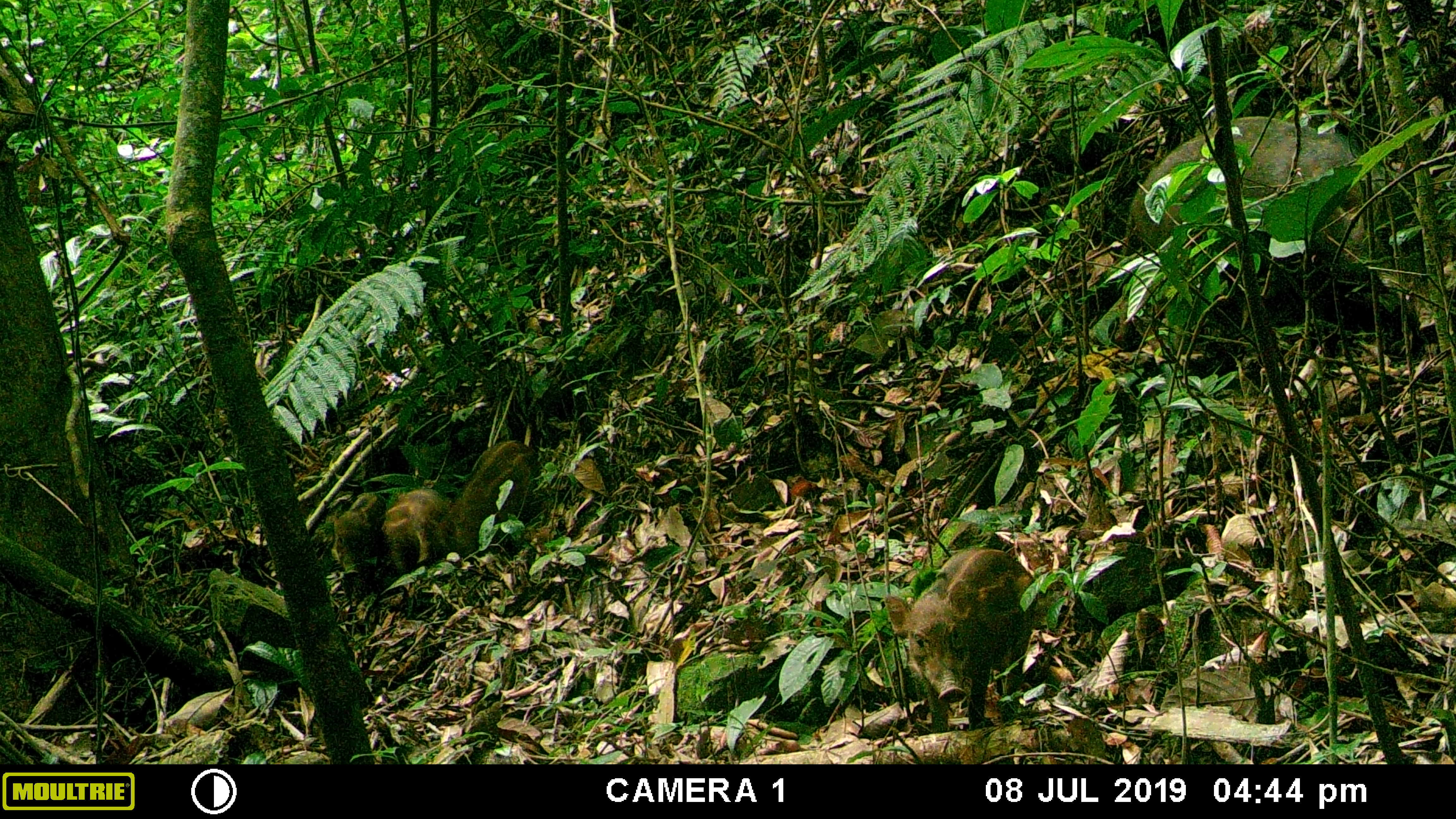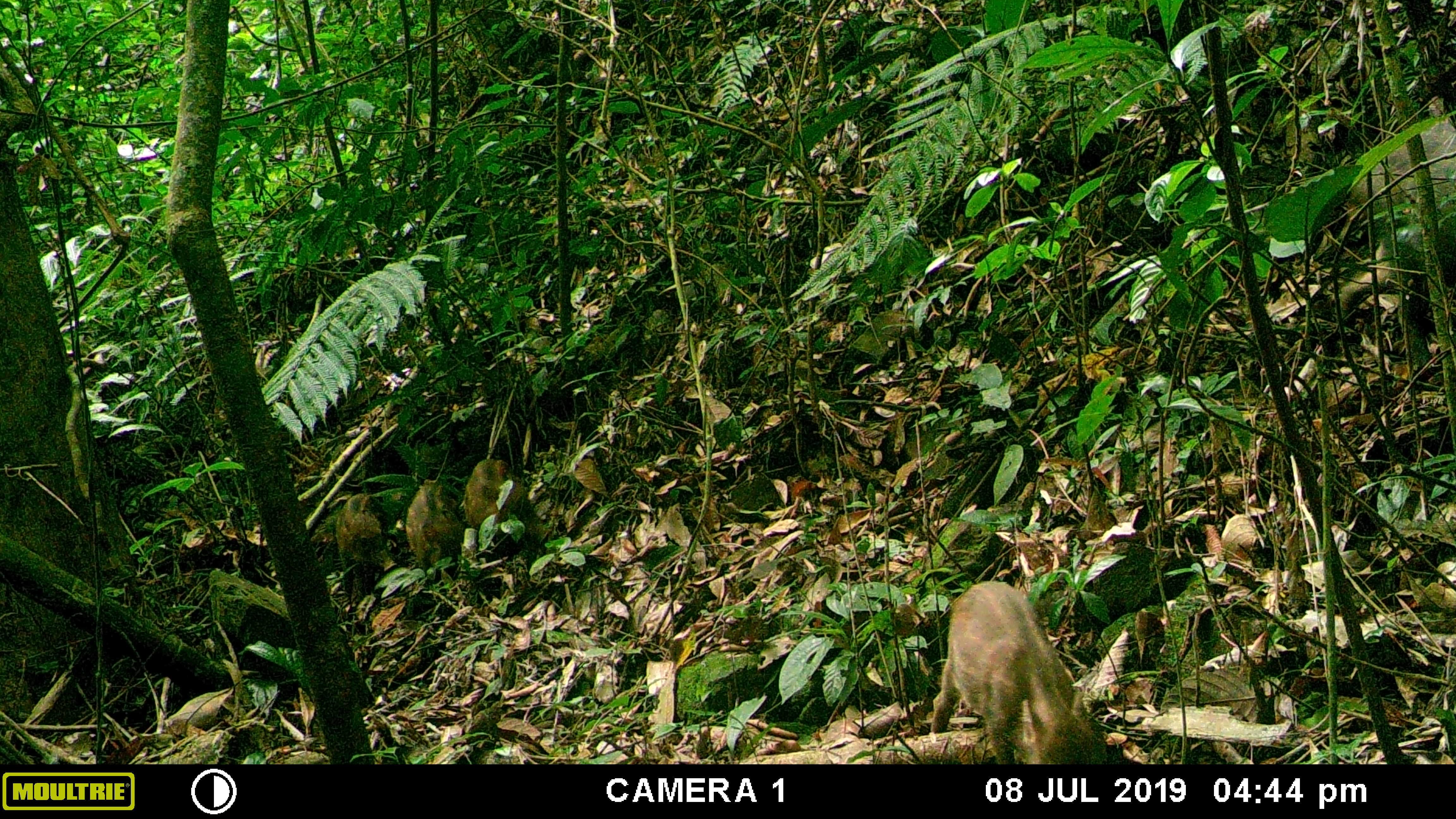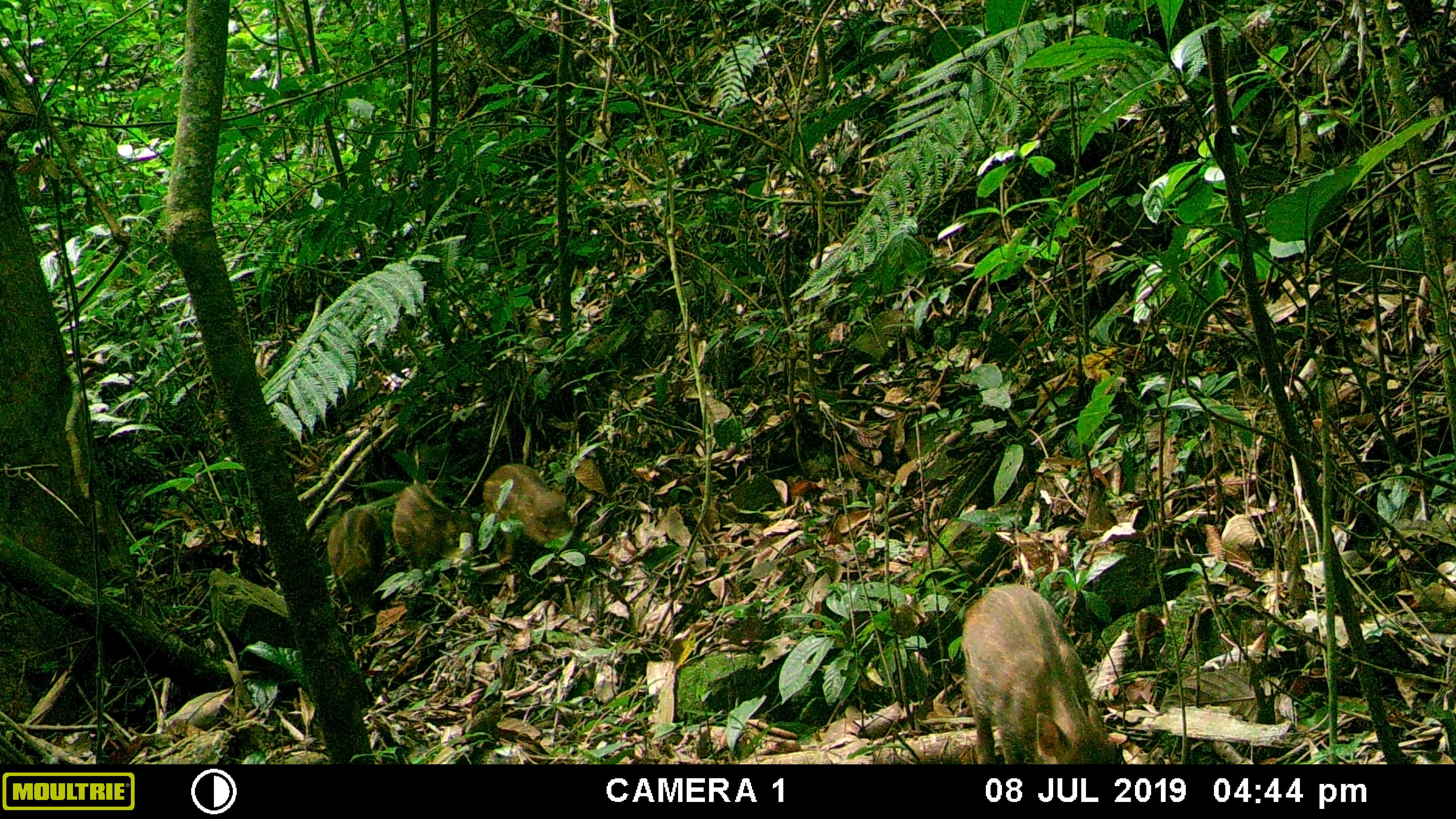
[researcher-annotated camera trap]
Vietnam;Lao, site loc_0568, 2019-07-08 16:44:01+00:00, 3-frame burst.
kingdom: Animalia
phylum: Chordata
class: Mammalia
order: Artiodactyla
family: Suidae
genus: Sus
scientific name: Sus scrofa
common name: eurasian wild pig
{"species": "eurasian wild pig (Sus scrofa)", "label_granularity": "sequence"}